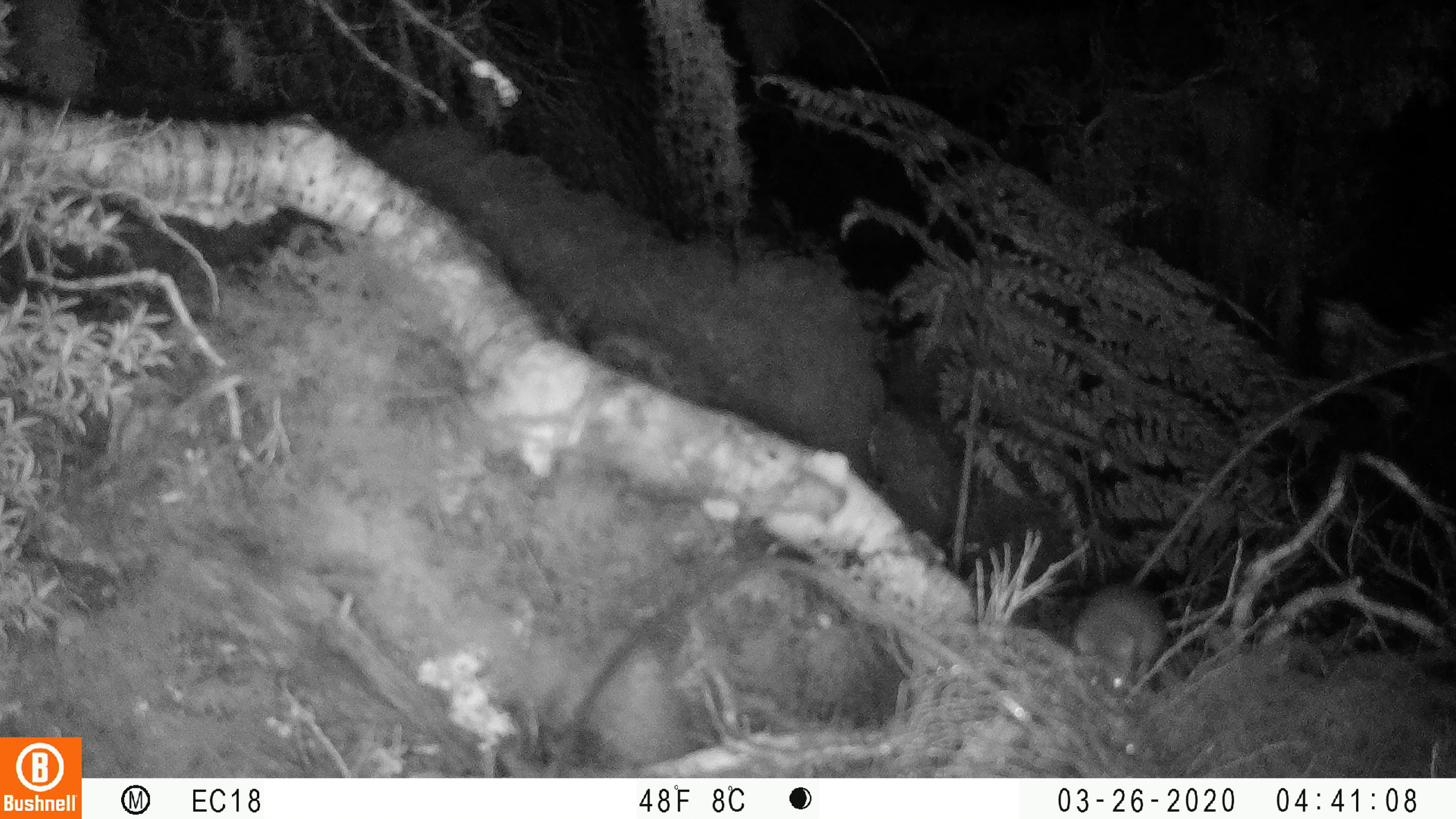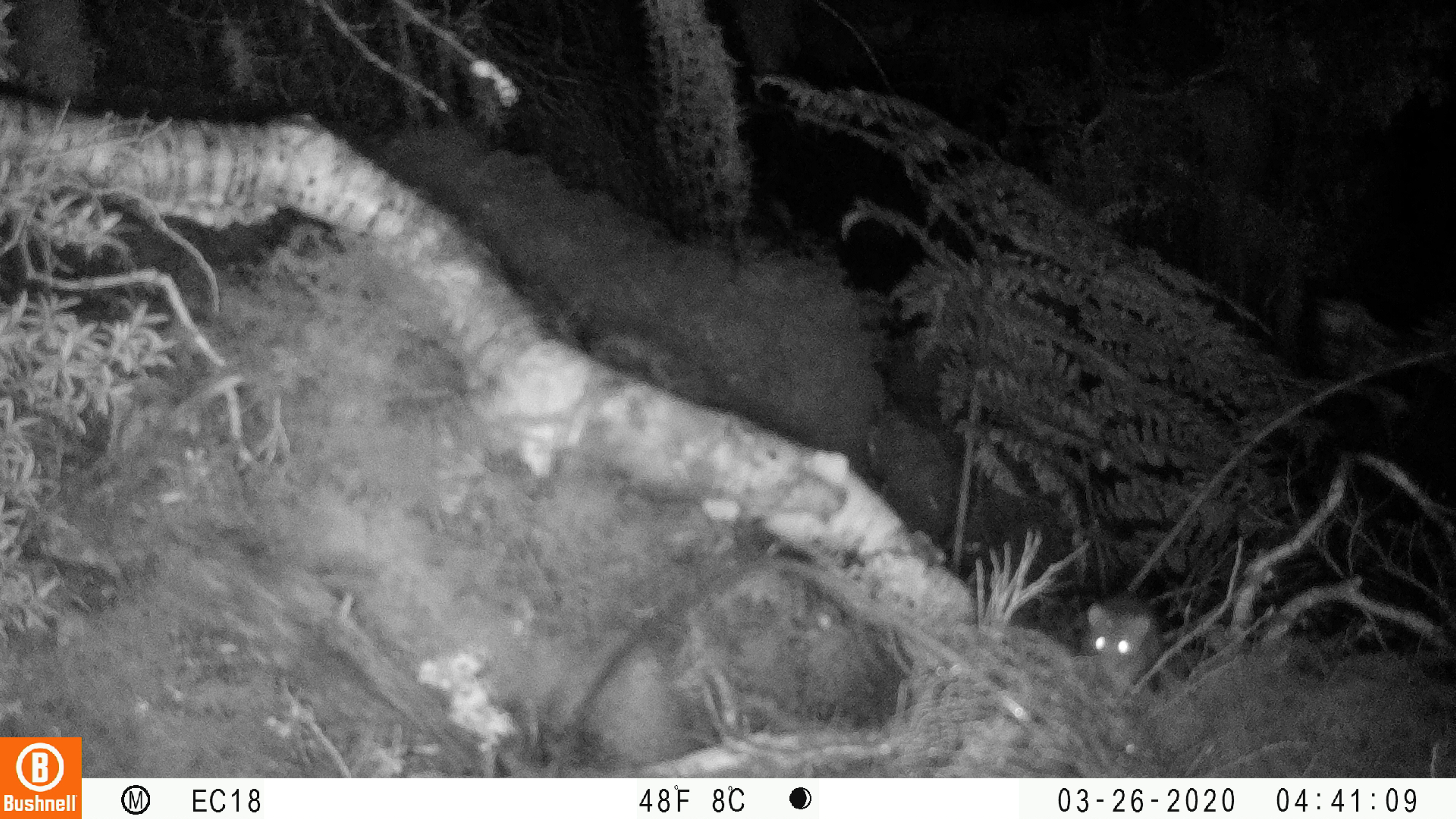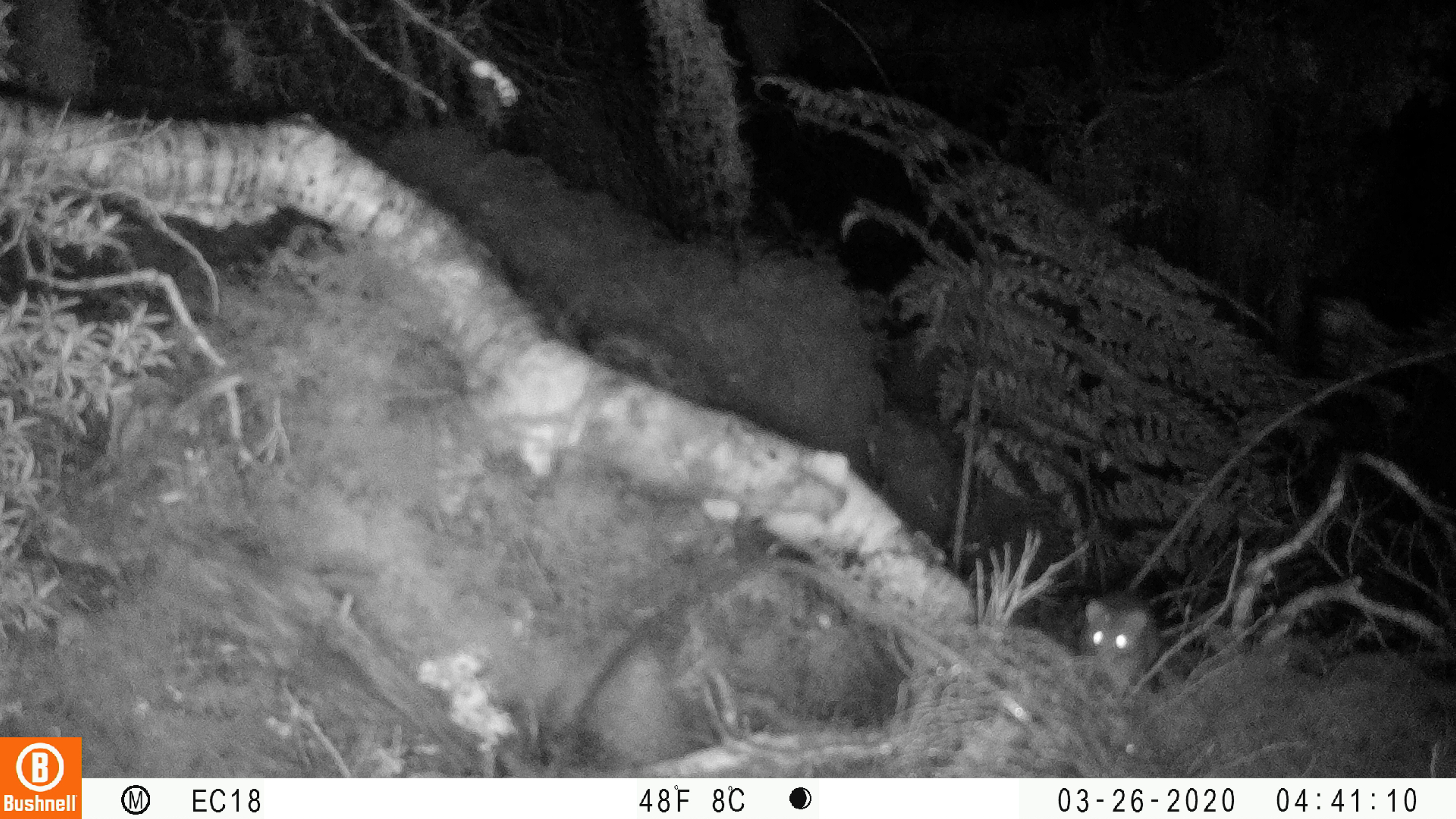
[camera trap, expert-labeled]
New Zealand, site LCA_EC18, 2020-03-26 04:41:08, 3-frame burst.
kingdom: Animalia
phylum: Chordata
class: Mammalia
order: Rodentia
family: Muridae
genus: Rattus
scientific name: Rattus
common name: rat